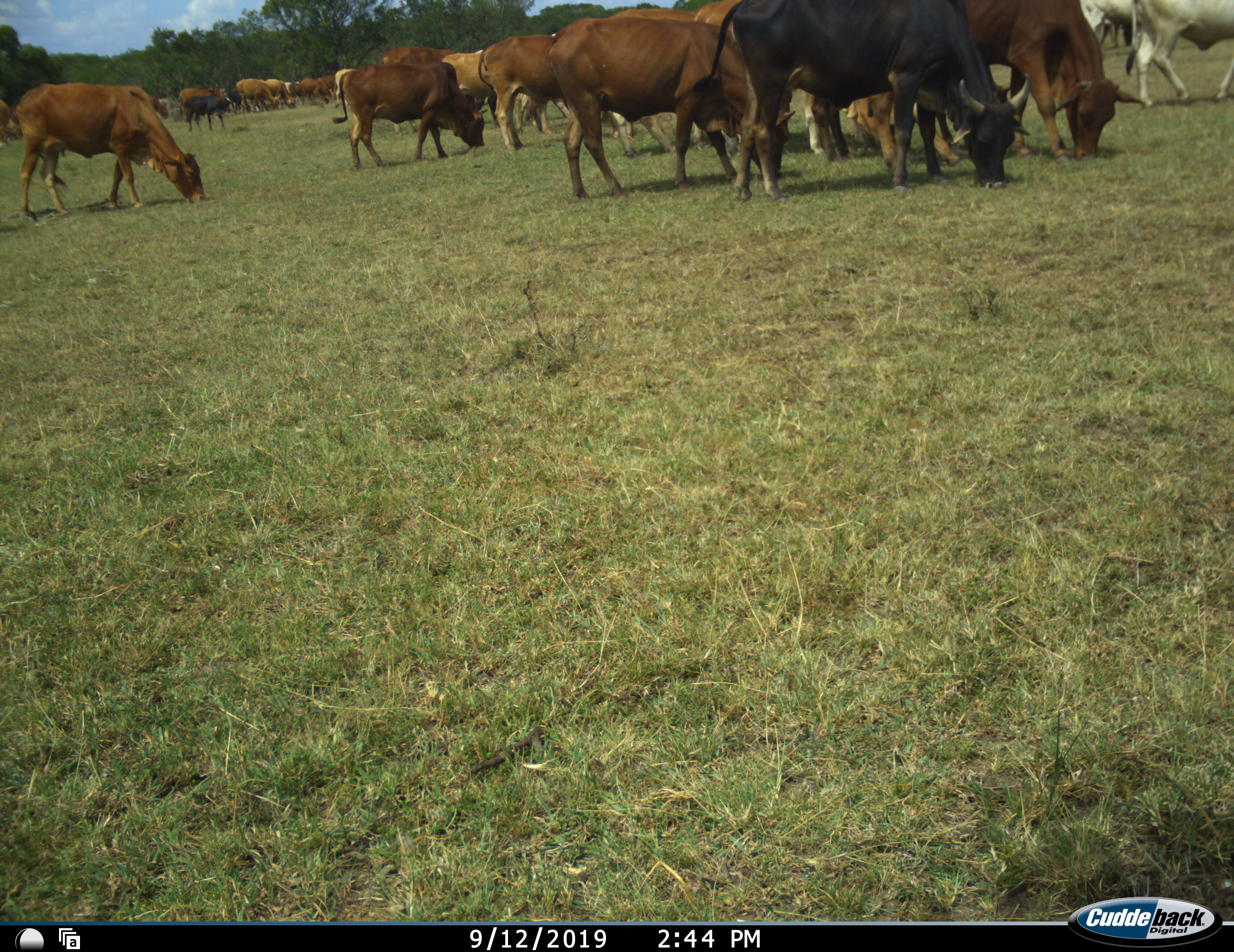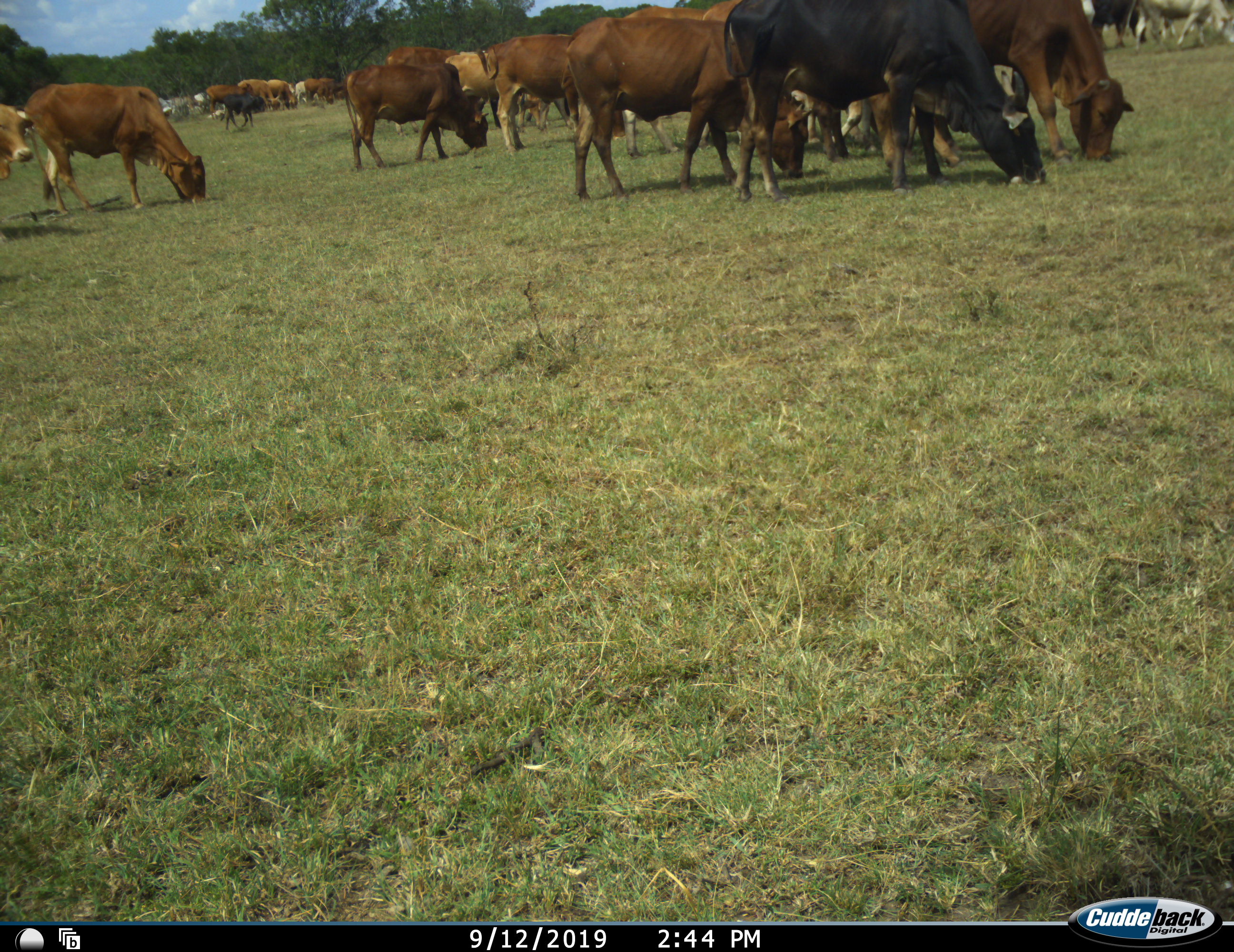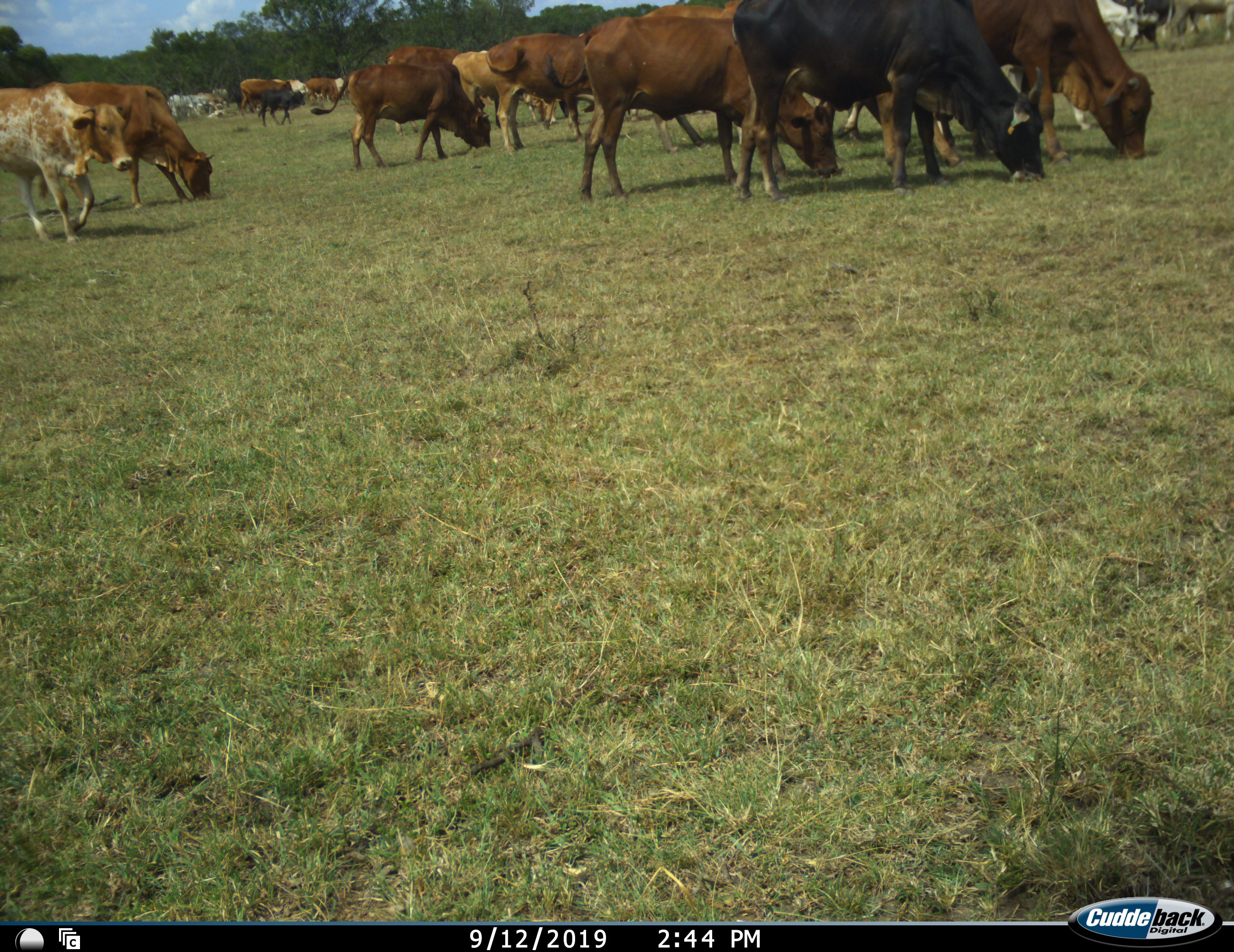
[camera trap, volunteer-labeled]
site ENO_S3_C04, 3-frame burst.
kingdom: Animalia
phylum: Chordata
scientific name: Vertebrata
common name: domestic animal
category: domesticanimal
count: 11-50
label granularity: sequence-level